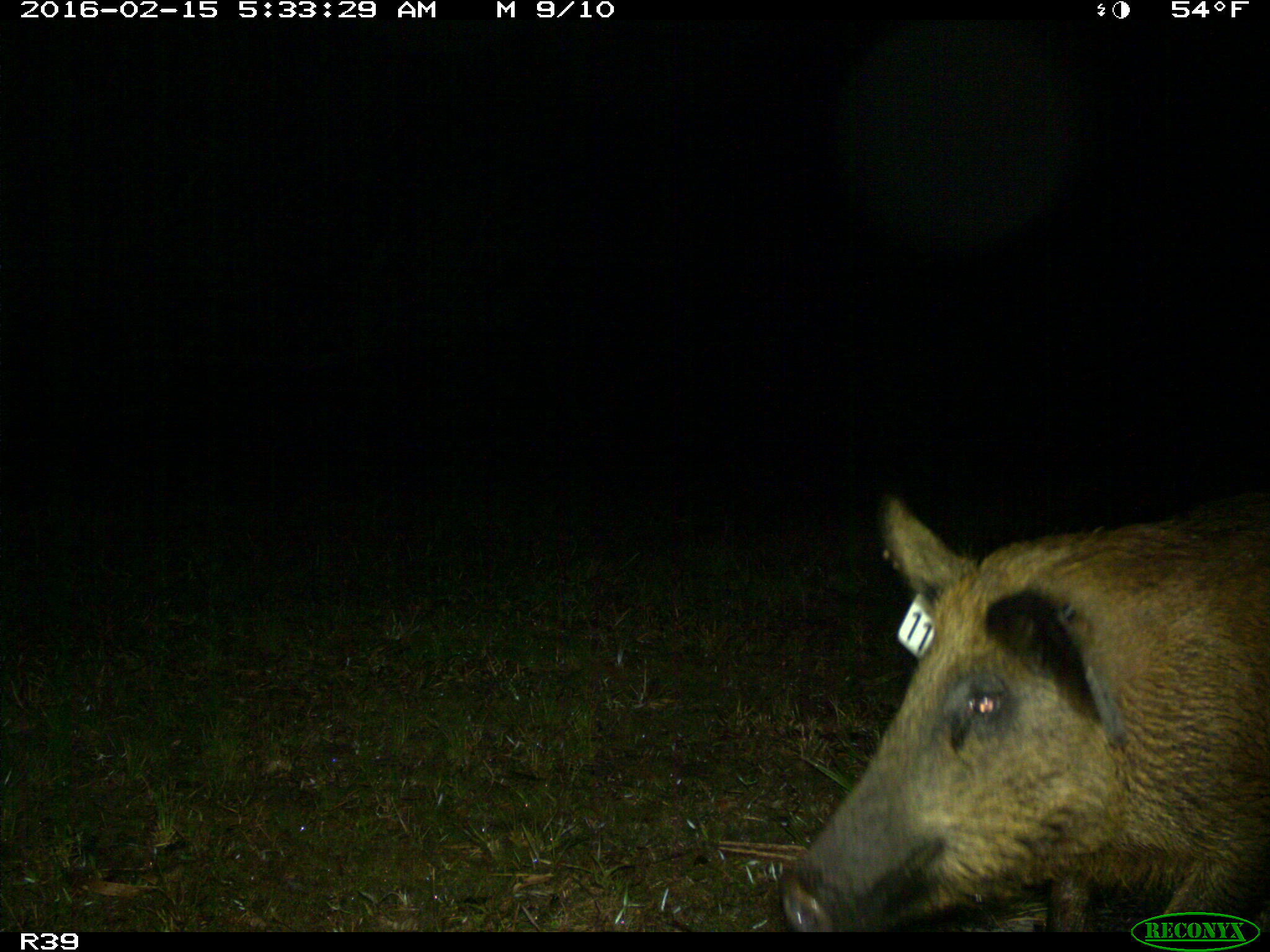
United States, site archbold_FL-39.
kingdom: Animalia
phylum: Chordata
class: Mammalia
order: Artiodactyla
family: Suidae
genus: Sus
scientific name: Sus scrofa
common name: wild boar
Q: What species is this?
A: Sus scrofa (wild boar).